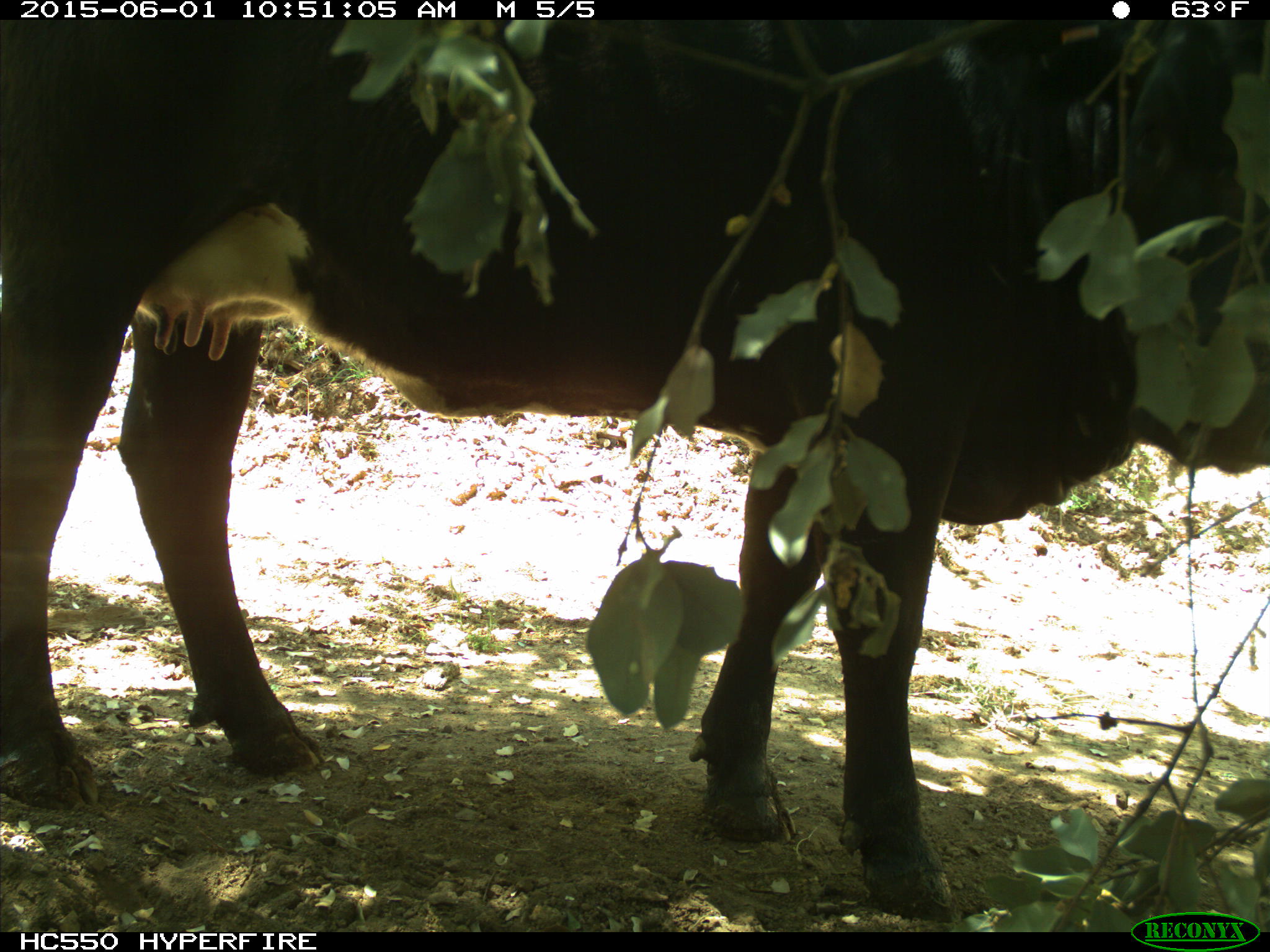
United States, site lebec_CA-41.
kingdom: Animalia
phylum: Chordata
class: Mammalia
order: Artiodactyla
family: Bovidae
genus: Bos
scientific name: Bos taurus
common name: domestic cow